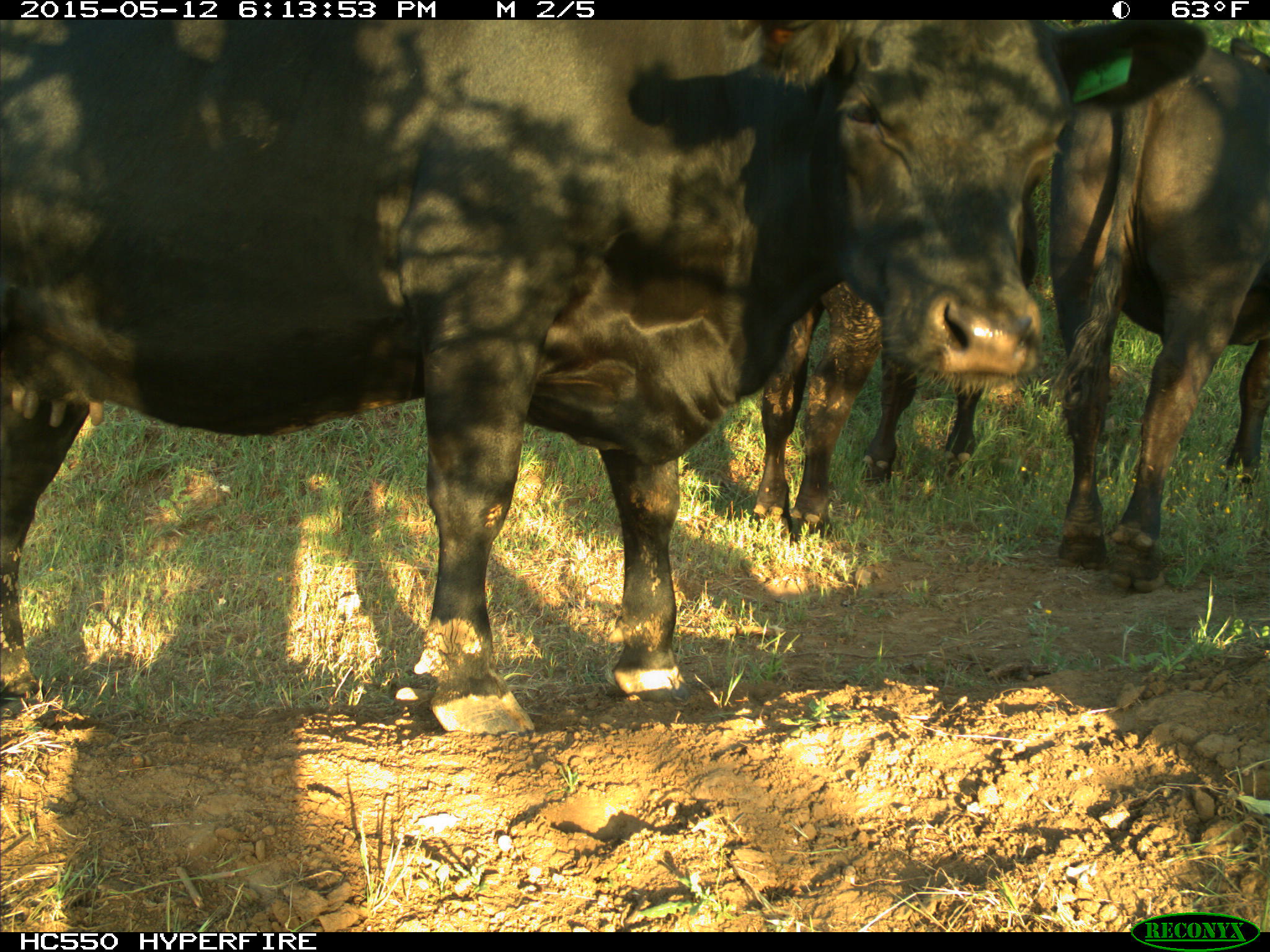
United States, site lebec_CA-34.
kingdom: Animalia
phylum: Chordata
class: Mammalia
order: Artiodactyla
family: Bovidae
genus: Bos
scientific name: Bos taurus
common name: domestic cow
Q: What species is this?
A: Bos taurus (domestic cow).